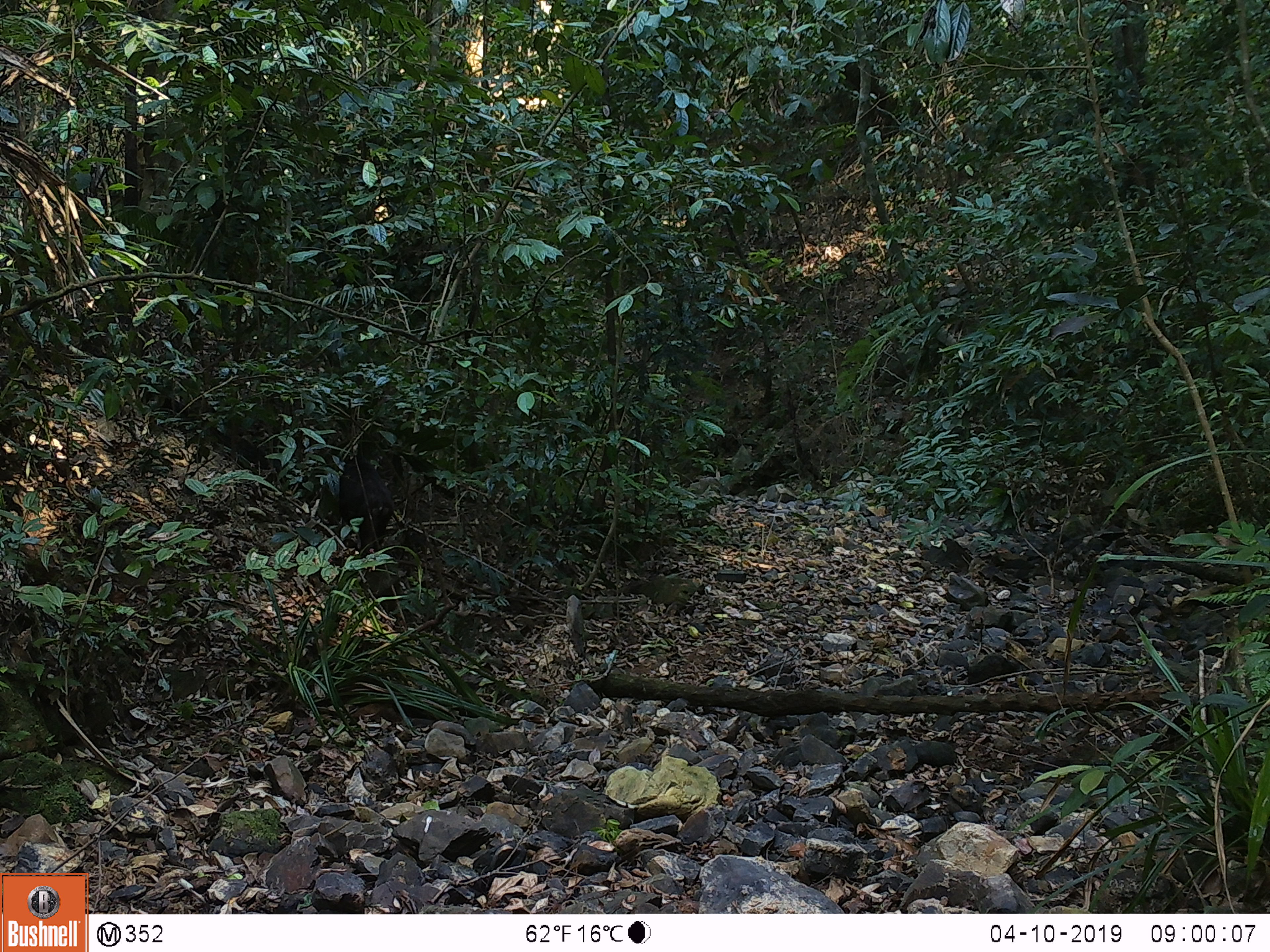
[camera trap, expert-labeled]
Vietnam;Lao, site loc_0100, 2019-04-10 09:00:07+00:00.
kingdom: Animalia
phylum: Chordata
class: Mammalia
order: Primates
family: Cercopithecidae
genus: Macaca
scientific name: Macaca arctoides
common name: stump-tailed macaque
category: stump tailed macaque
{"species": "stump tailed macaque (stump-tailed macaque) (Macaca arctoides)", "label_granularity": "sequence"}